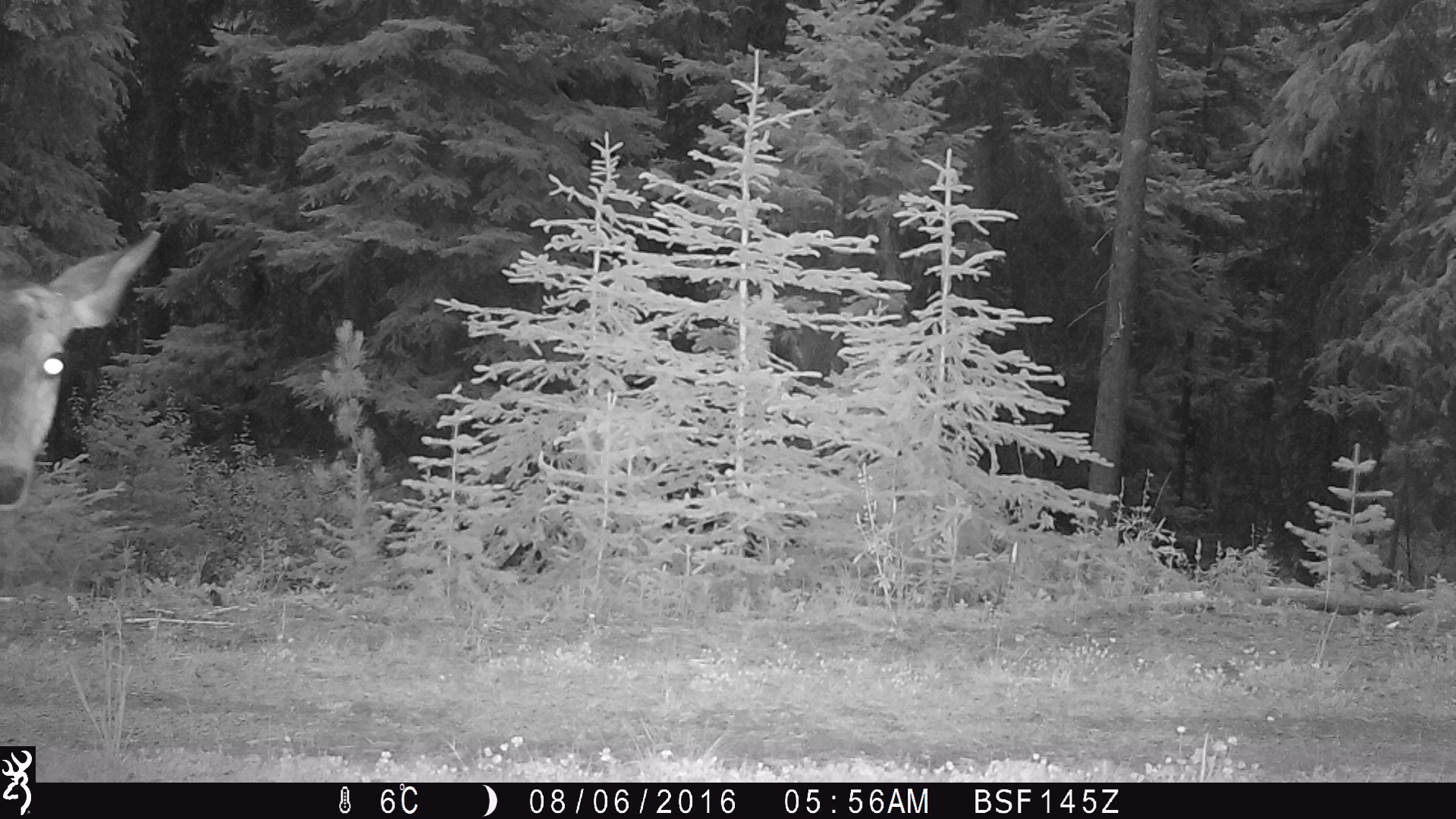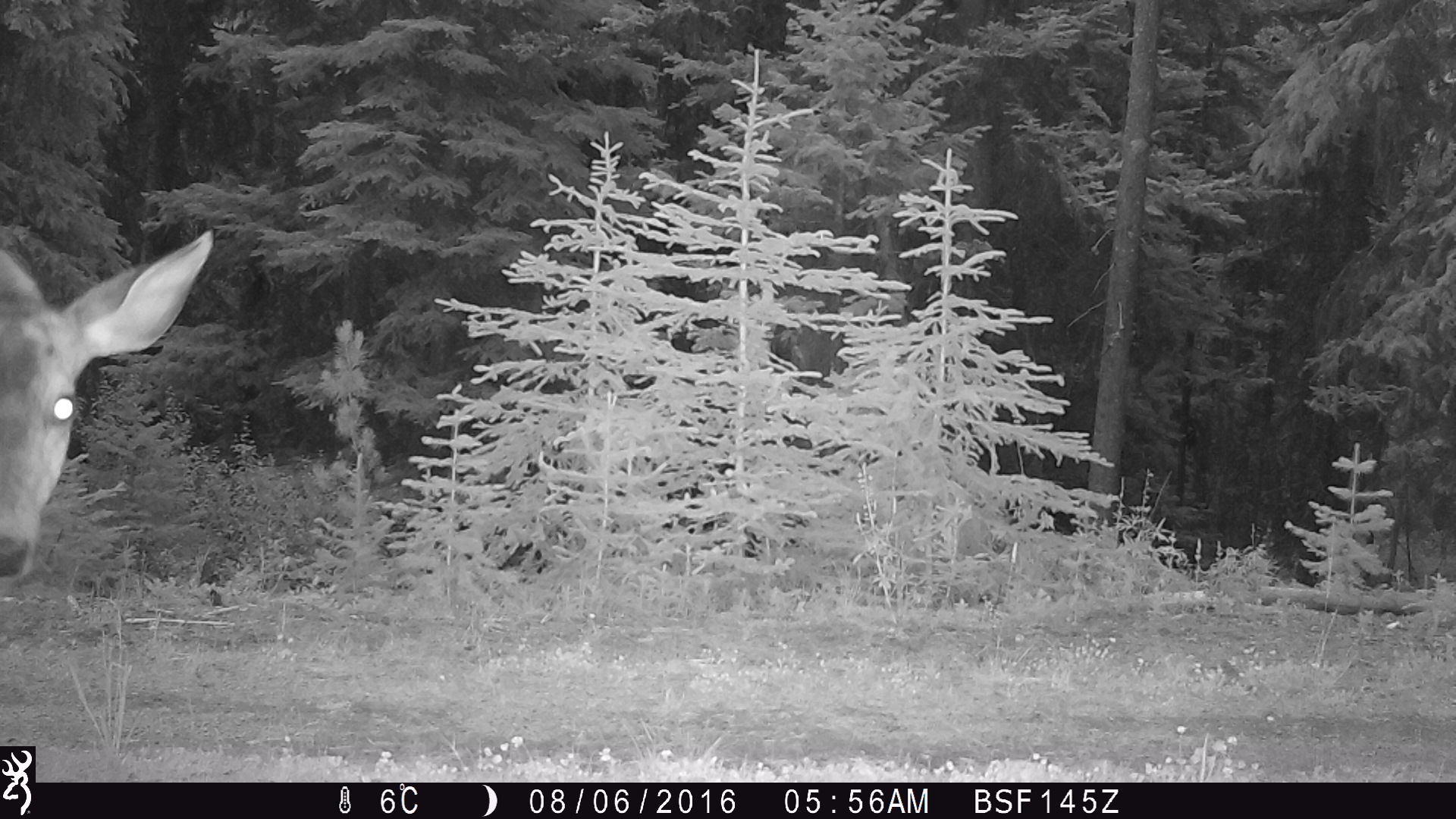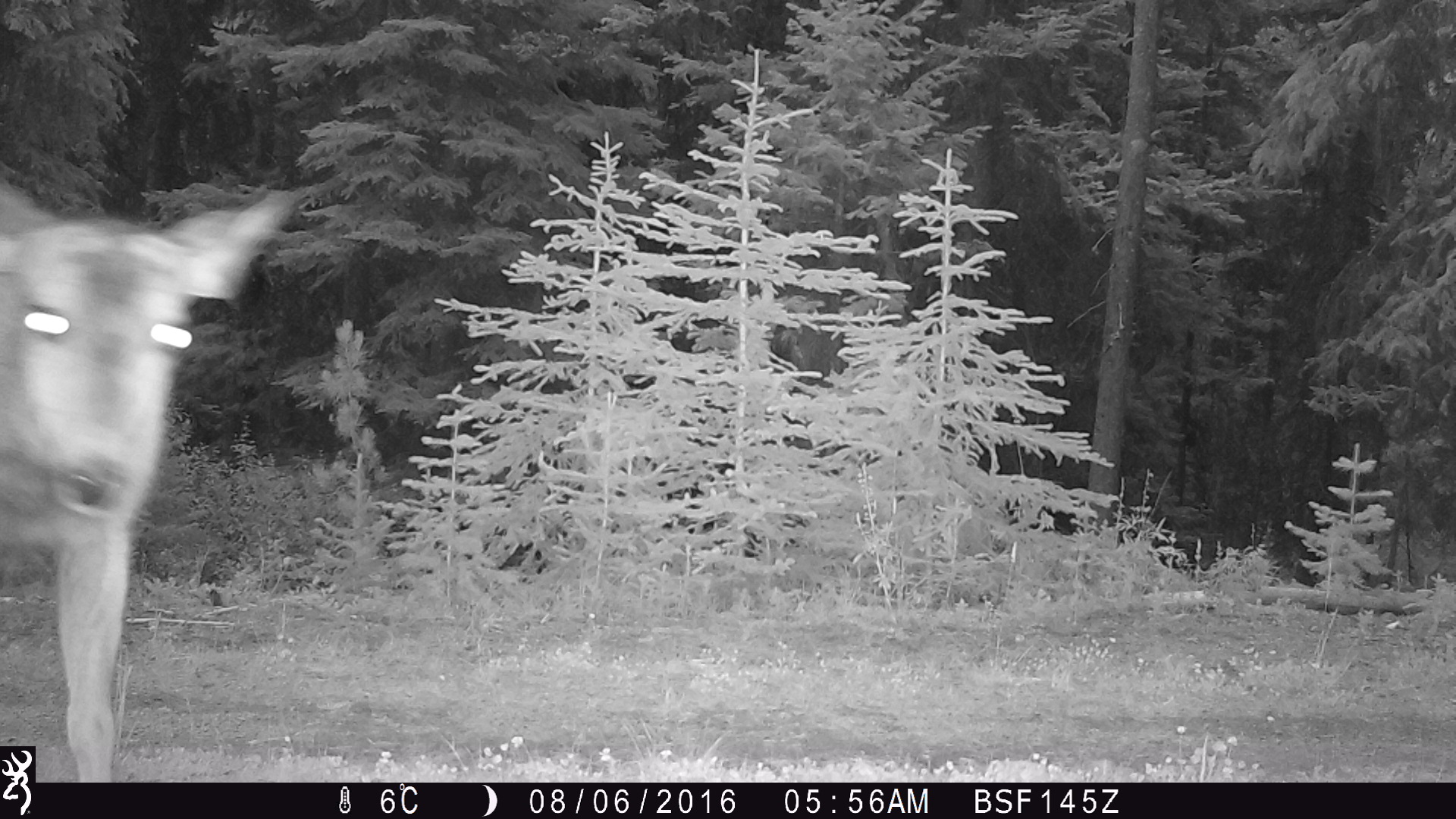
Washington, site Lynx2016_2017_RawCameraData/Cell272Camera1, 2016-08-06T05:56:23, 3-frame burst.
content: unidentified animal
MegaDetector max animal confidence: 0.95